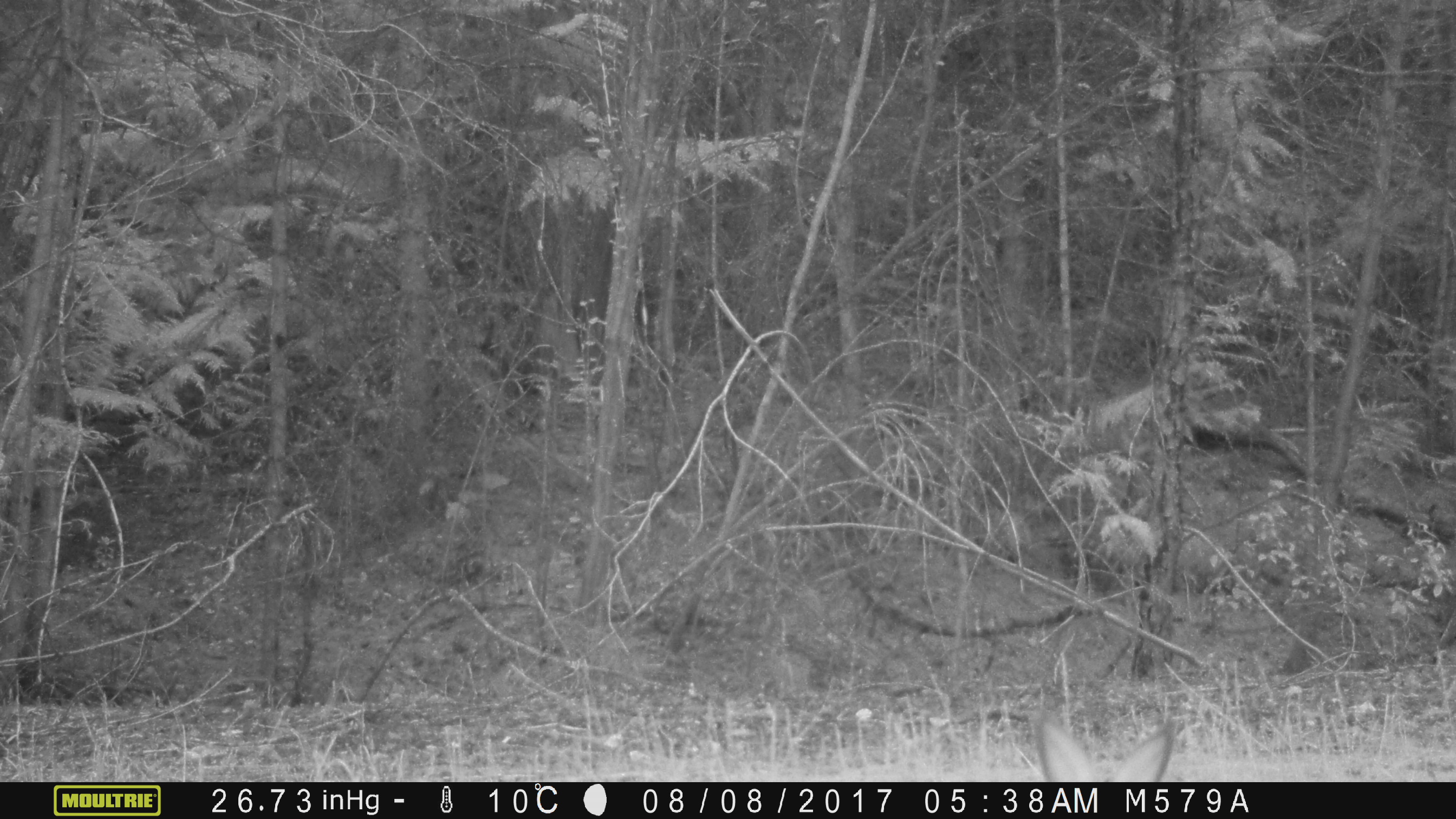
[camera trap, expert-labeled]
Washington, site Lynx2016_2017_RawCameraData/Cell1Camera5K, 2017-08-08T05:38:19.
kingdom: Animalia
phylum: Chordata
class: Mammalia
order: Lagomorpha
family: Leporidae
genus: Lepus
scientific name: Lepus americanus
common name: snowshoe hare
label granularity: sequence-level